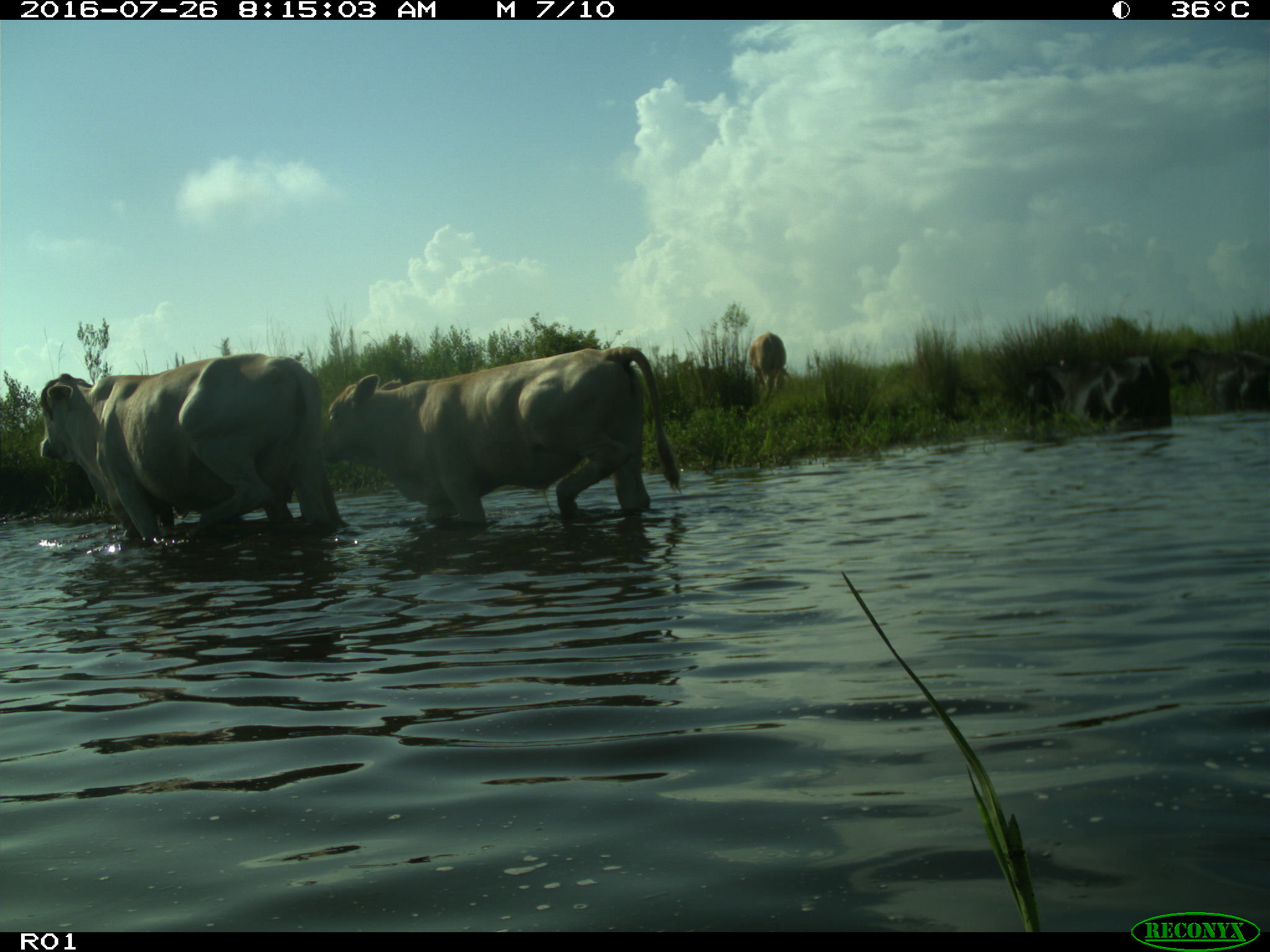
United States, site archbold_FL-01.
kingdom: Animalia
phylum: Chordata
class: Mammalia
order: Artiodactyla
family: Bovidae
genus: Bos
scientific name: Bos taurus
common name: domestic cow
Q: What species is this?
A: Bos taurus (domestic cow).